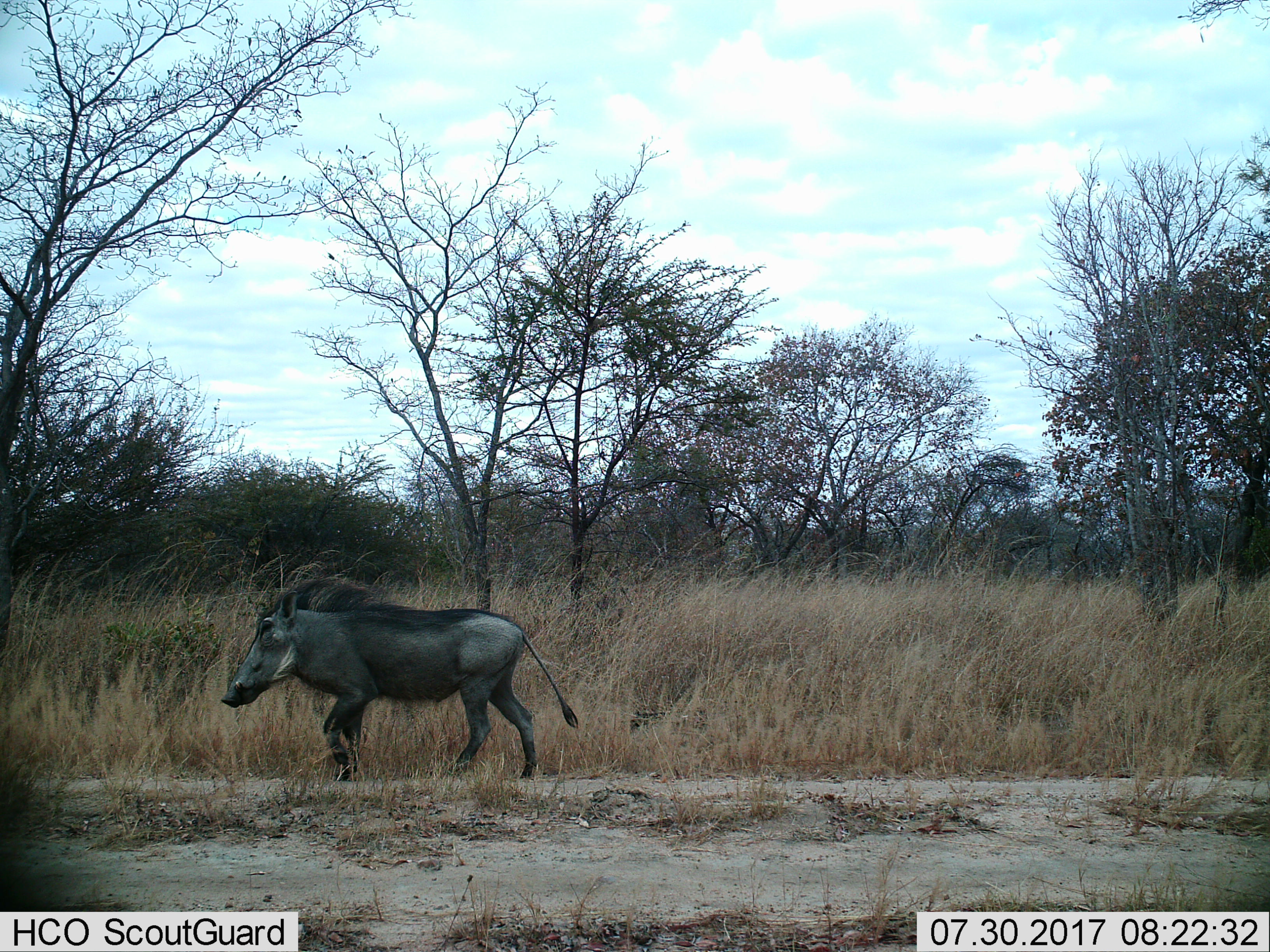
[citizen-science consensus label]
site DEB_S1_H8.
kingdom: Animalia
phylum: Chordata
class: Mammalia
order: Artiodactyla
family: Suidae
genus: Phacochoerus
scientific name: Phacochoerus africanus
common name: warthog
Warthog (Phacochoerus africanus), count 1. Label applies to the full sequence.